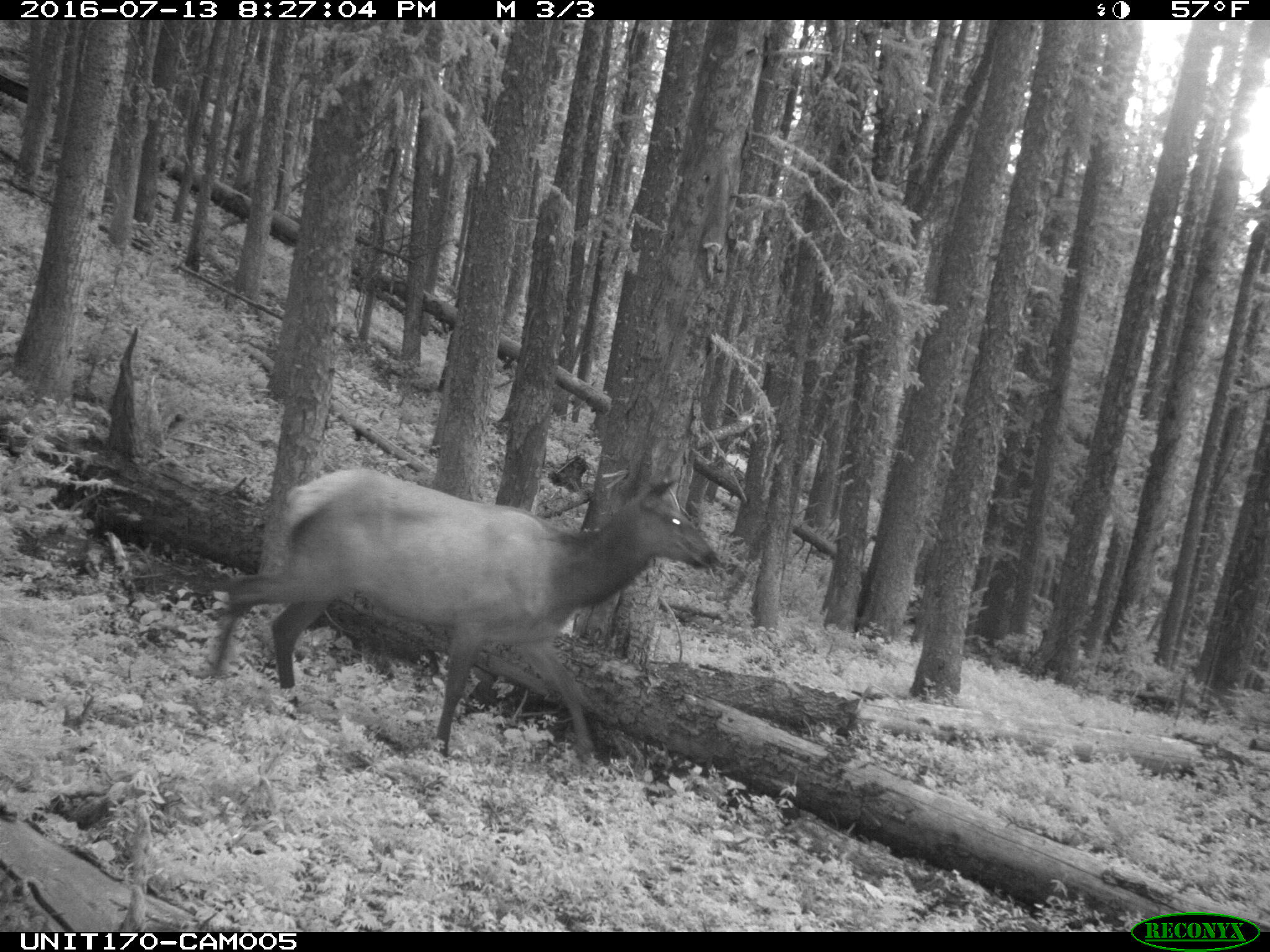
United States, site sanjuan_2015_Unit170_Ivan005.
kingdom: Animalia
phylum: Chordata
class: Mammalia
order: Artiodactyla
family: Cervidae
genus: Cervus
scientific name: Cervus elaphus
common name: red deer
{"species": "Cervus elaphus (red deer)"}